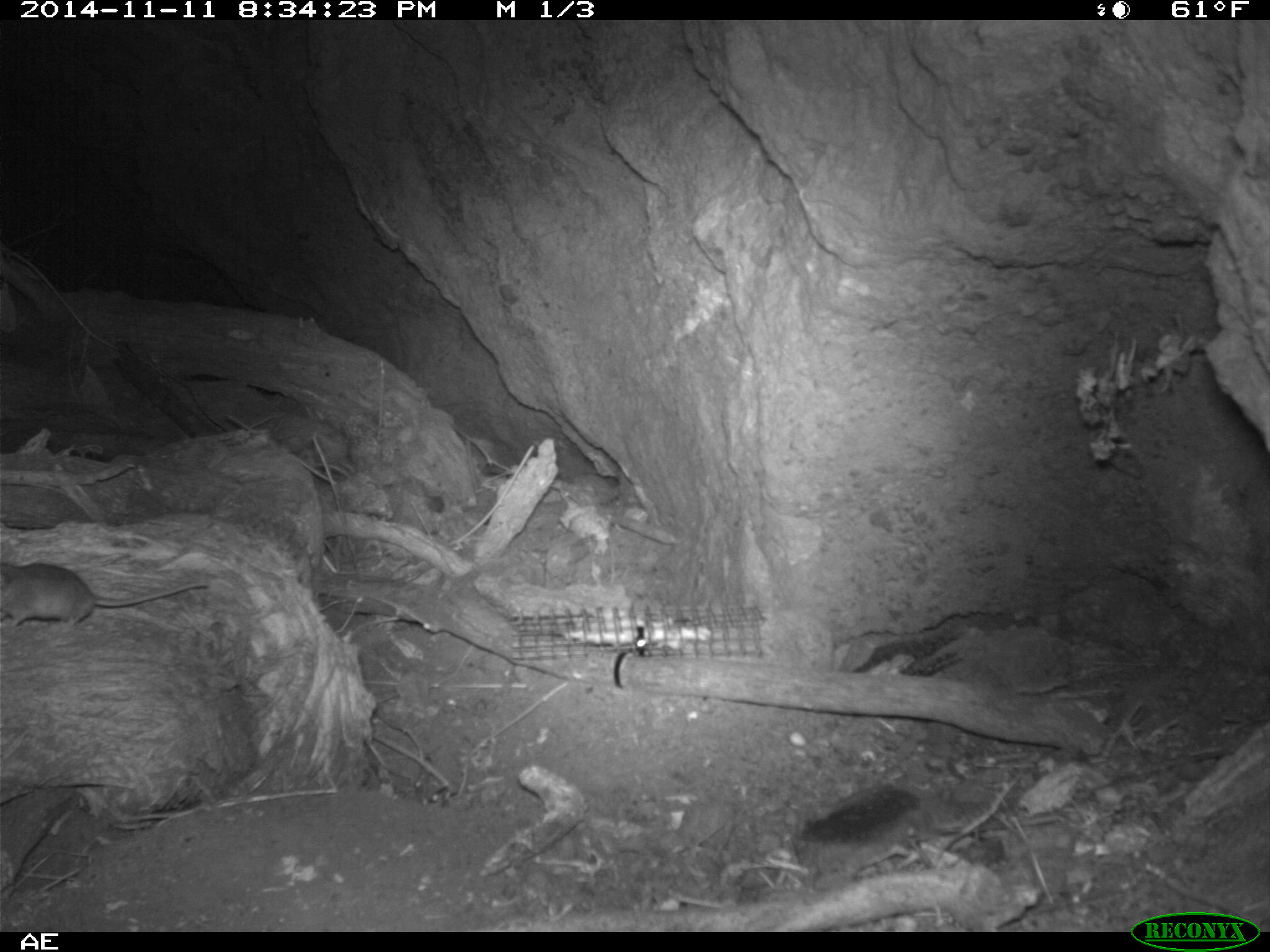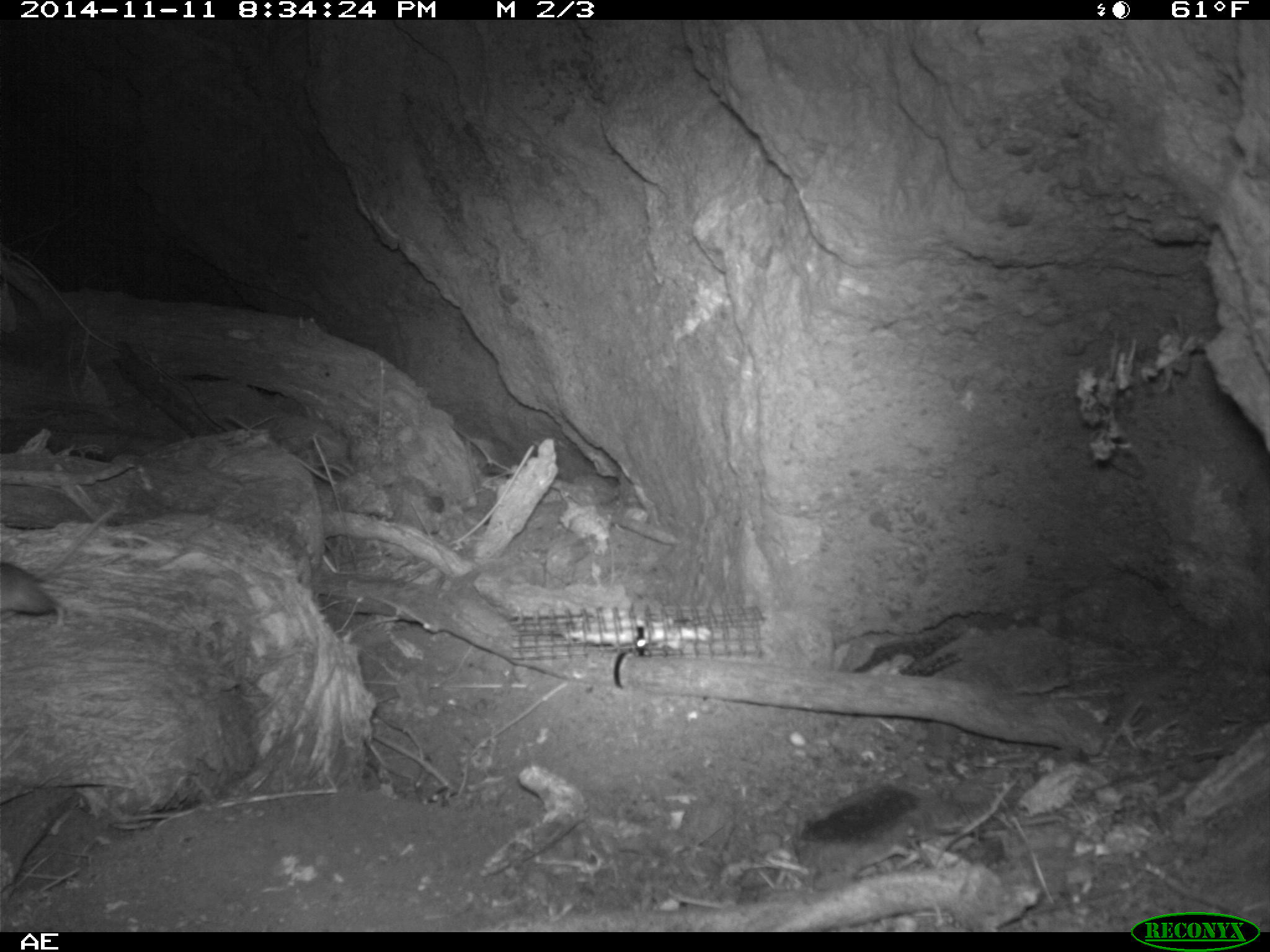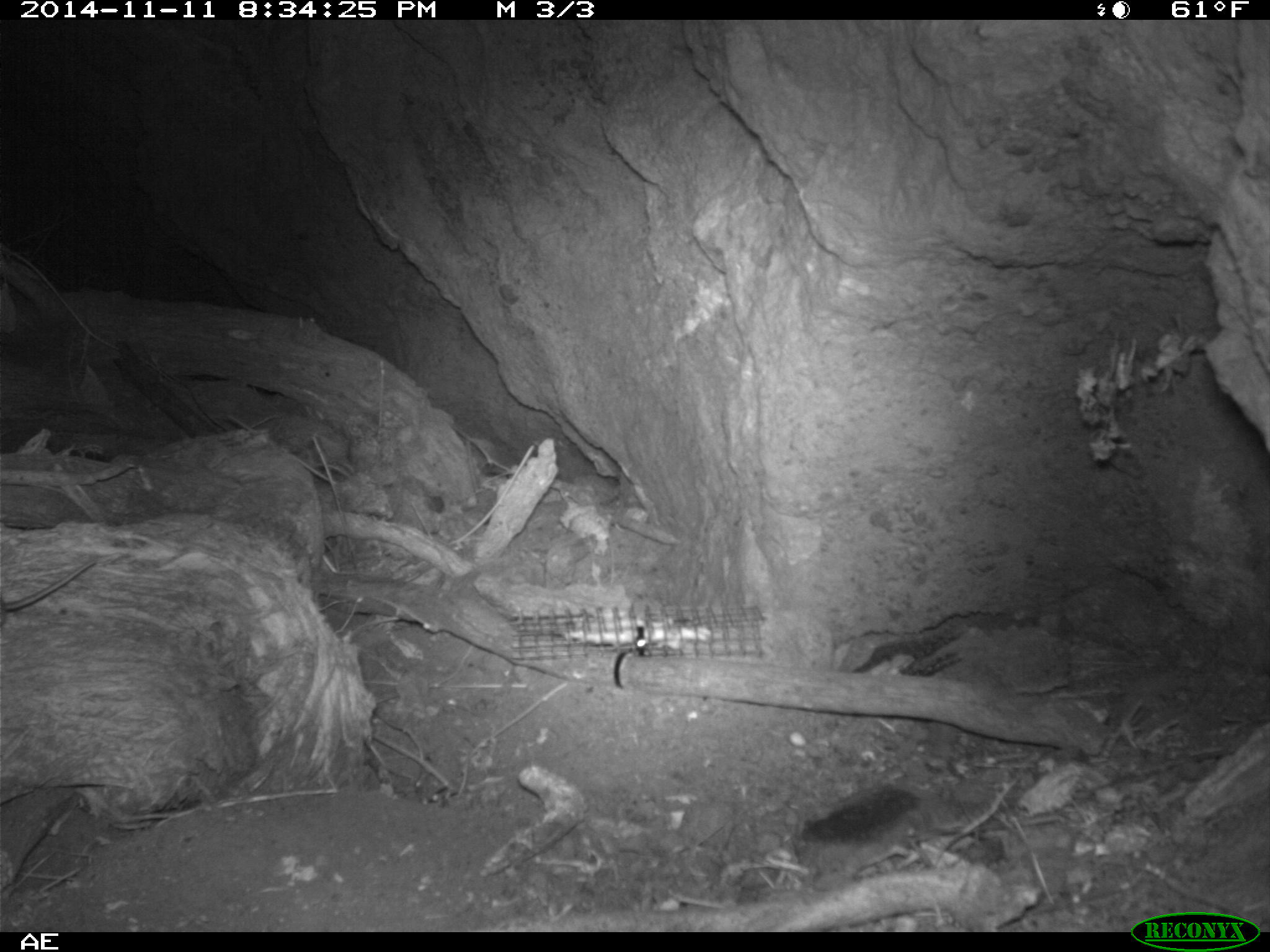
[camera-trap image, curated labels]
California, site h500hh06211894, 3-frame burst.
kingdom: Animalia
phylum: Chordata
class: Mammalia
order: Rodentia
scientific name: Rodentia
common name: rodent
Rodent (Rodentia).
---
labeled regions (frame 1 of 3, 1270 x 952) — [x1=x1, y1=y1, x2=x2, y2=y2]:
rodent: [x1=0, y1=557, x2=210, y2=627]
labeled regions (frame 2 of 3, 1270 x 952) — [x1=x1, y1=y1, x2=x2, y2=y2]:
rodent: [x1=0, y1=508, x2=115, y2=629]